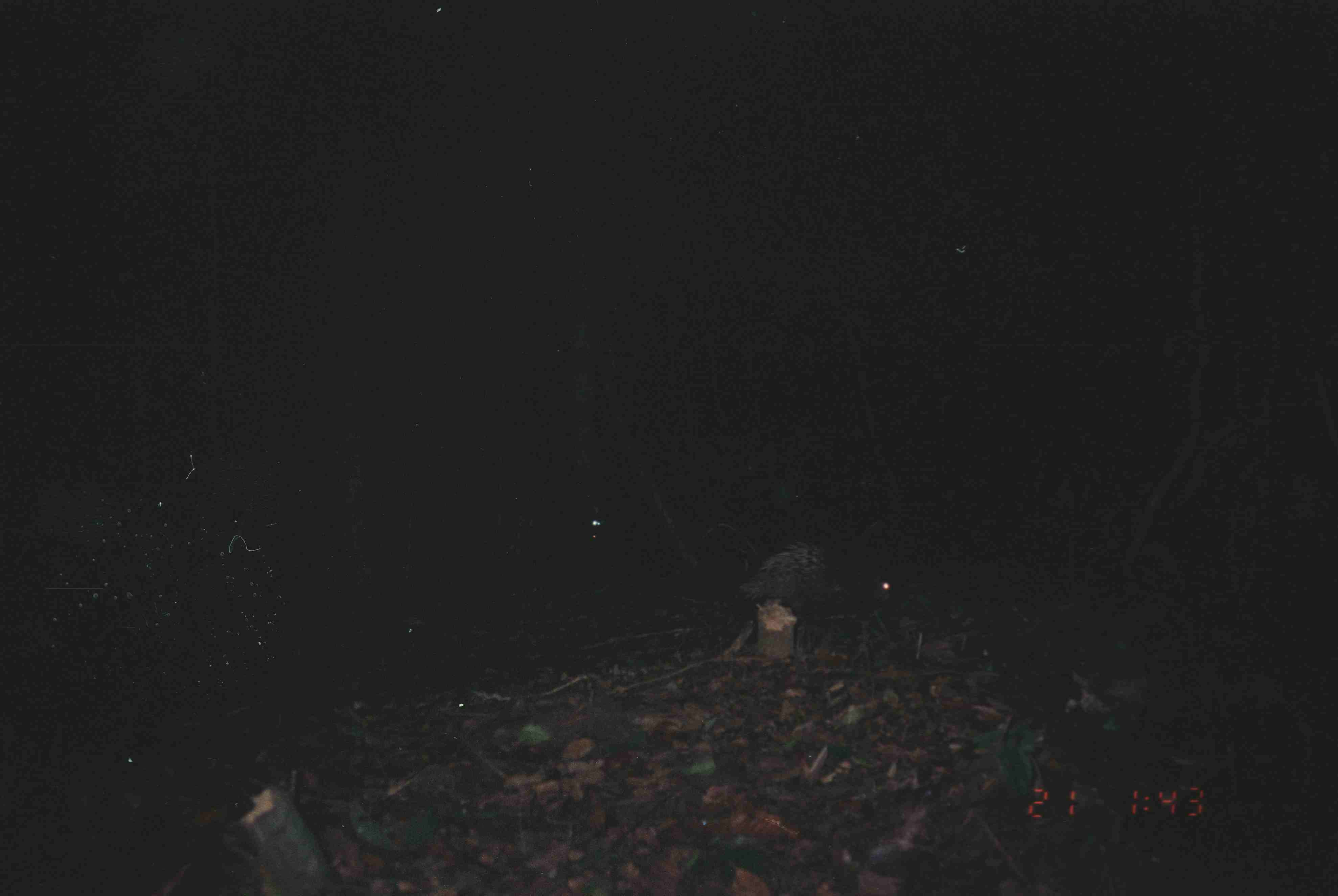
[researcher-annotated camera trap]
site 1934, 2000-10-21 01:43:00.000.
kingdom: Animalia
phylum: Chordata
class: Mammalia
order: Rodentia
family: Hystricidae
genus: Hystrix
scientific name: Hystrix brachyura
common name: east asian porcupine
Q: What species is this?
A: Hystrix brachyura (east asian porcupine).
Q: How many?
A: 1.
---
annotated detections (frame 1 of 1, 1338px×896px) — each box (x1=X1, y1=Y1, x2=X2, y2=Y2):
hystrix brachyura: (x1=740, y1=539, x2=893, y2=656)